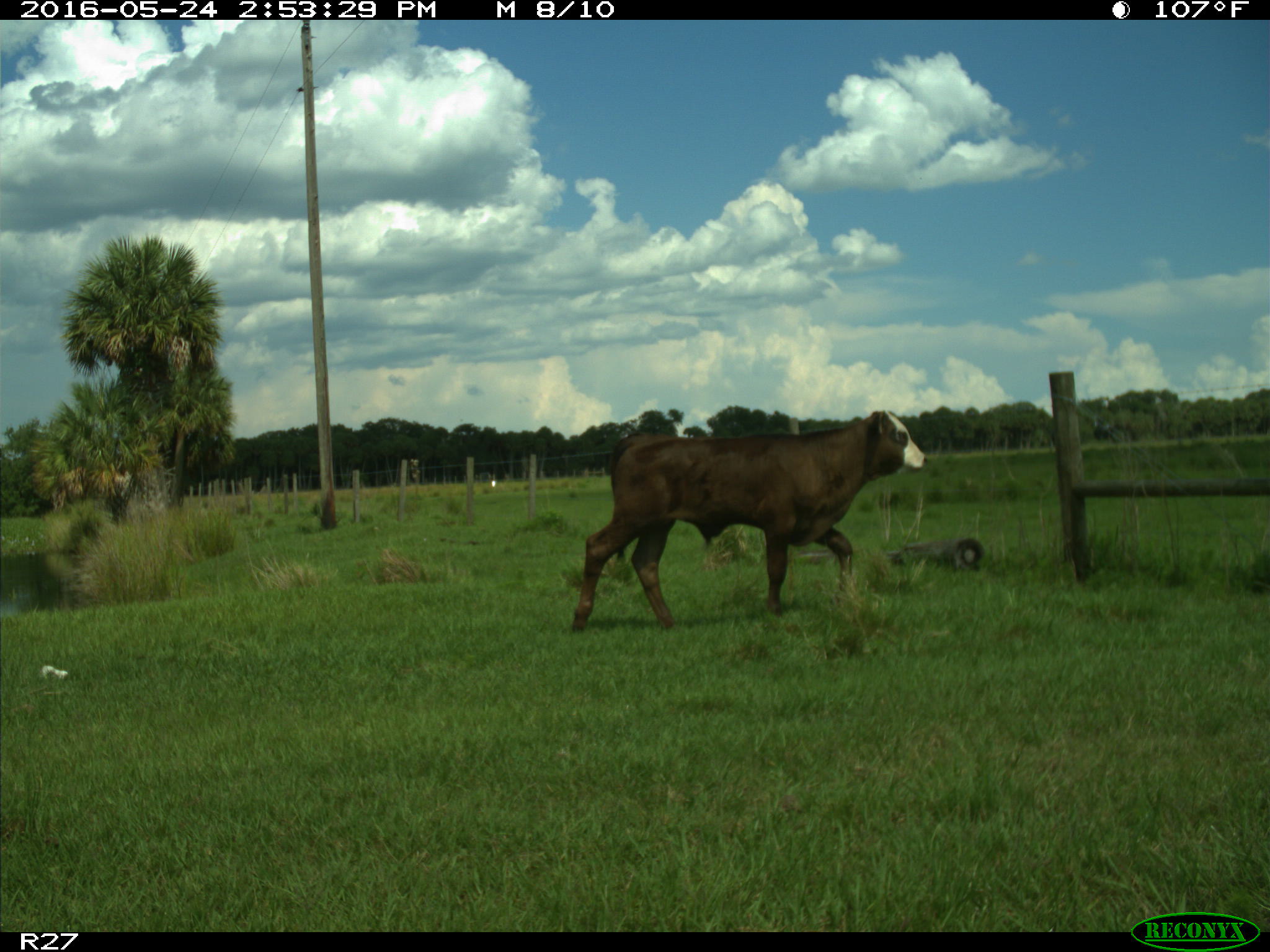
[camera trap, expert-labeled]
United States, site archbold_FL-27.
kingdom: Animalia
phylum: Chordata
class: Mammalia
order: Artiodactyla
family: Bovidae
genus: Bos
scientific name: Bos taurus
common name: domestic cow